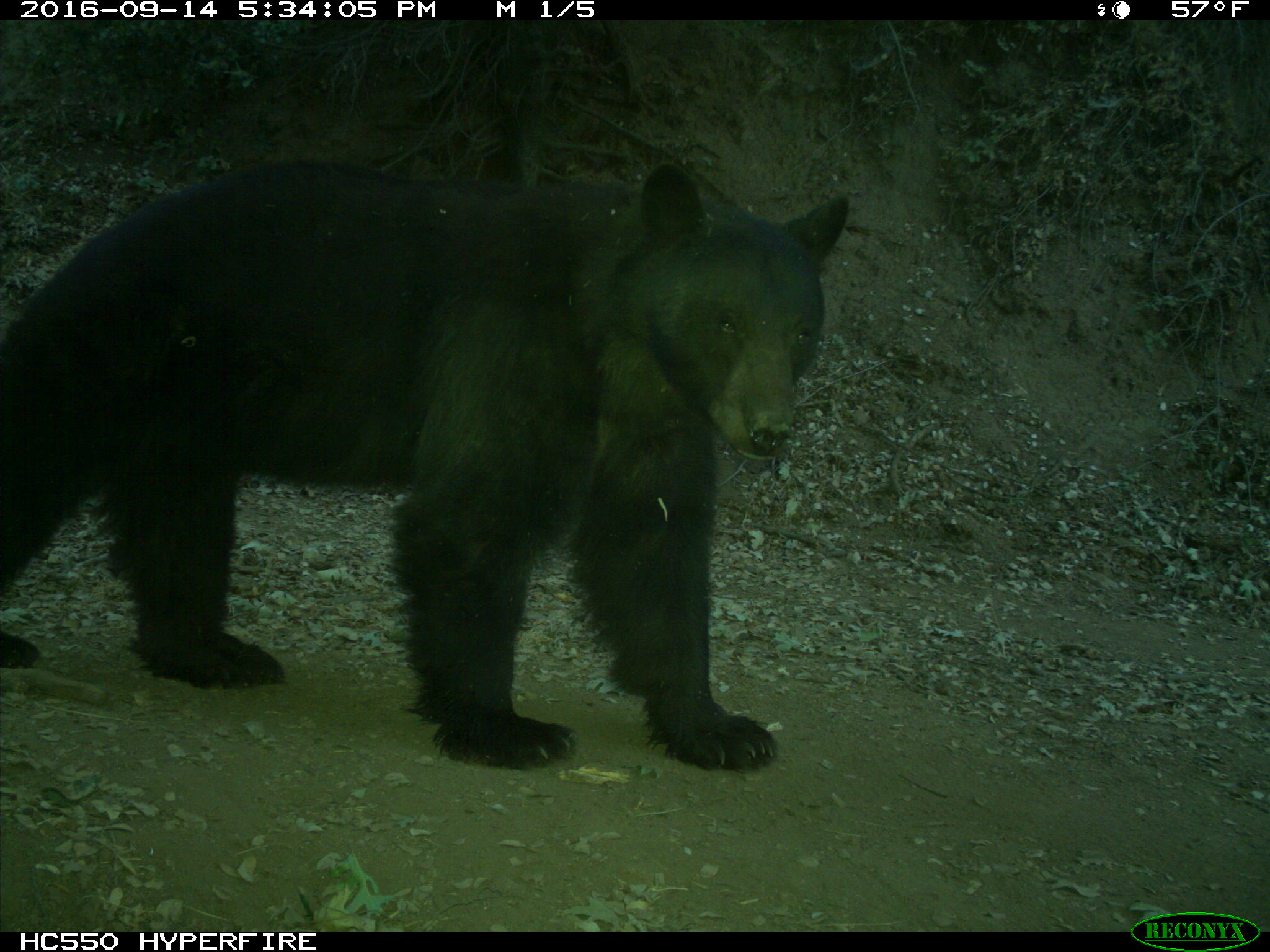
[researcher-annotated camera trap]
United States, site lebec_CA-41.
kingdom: Animalia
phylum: Chordata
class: Mammalia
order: Carnivora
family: Ursidae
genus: Ursus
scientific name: Ursus americanus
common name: american black bear